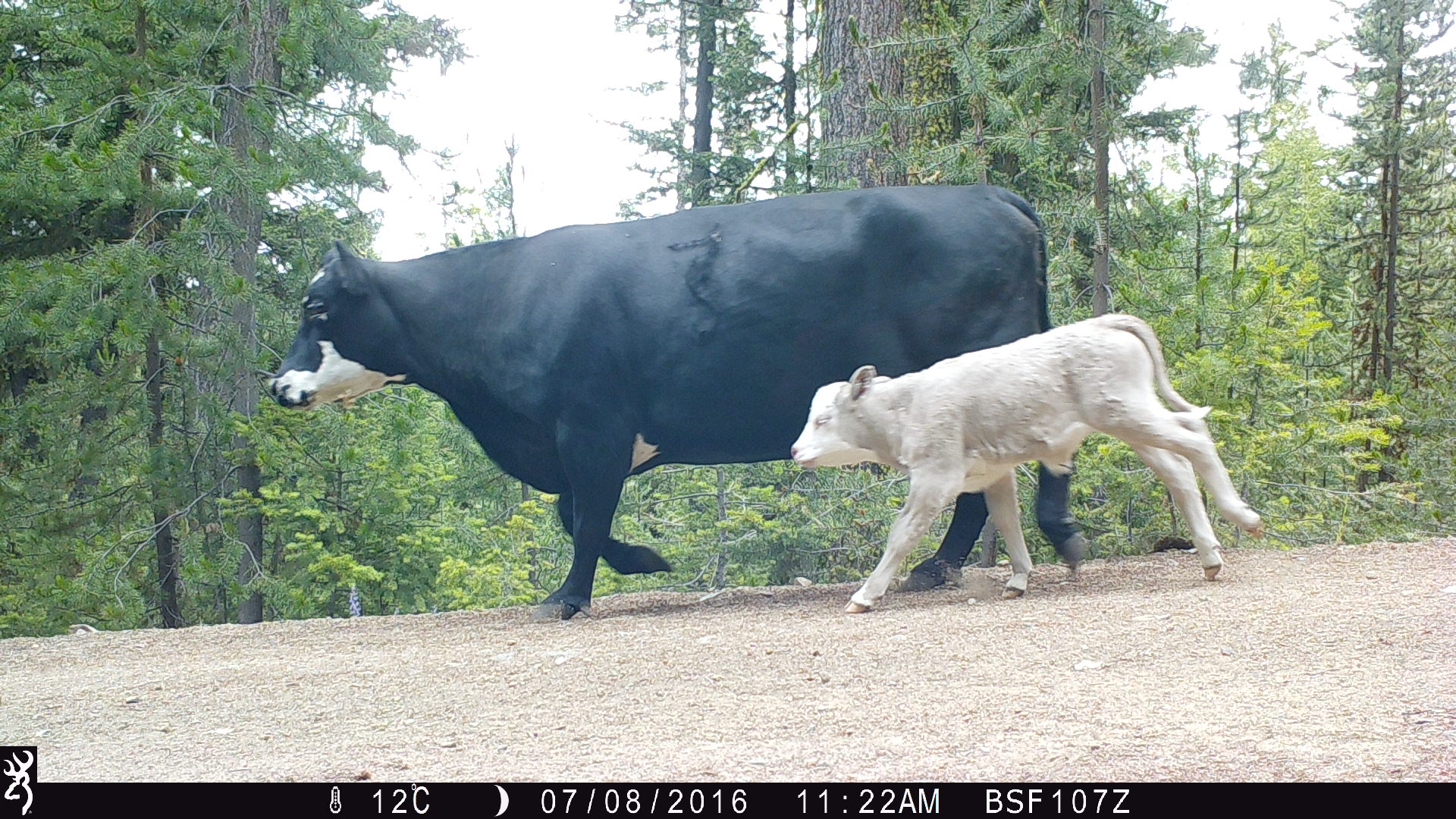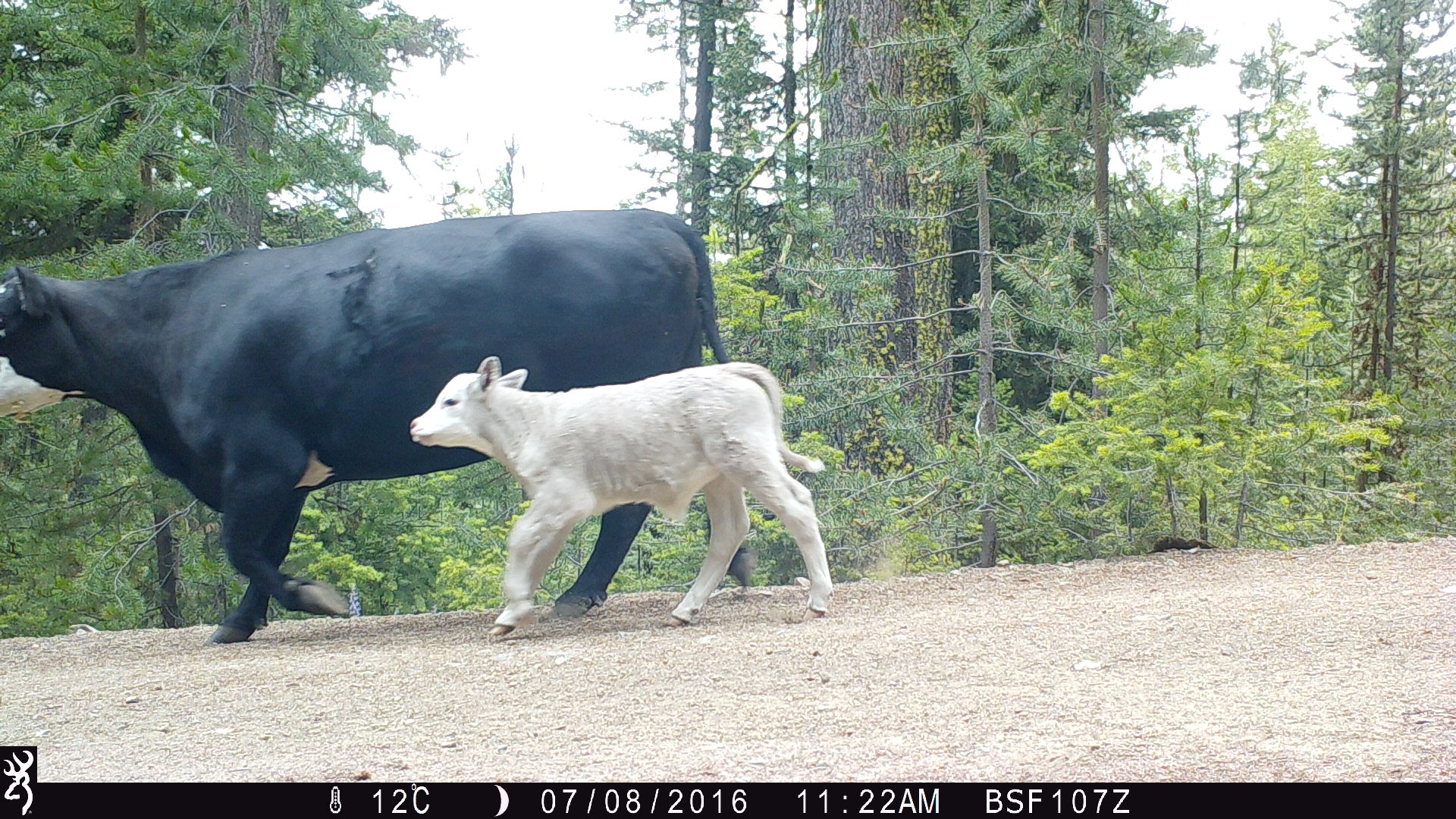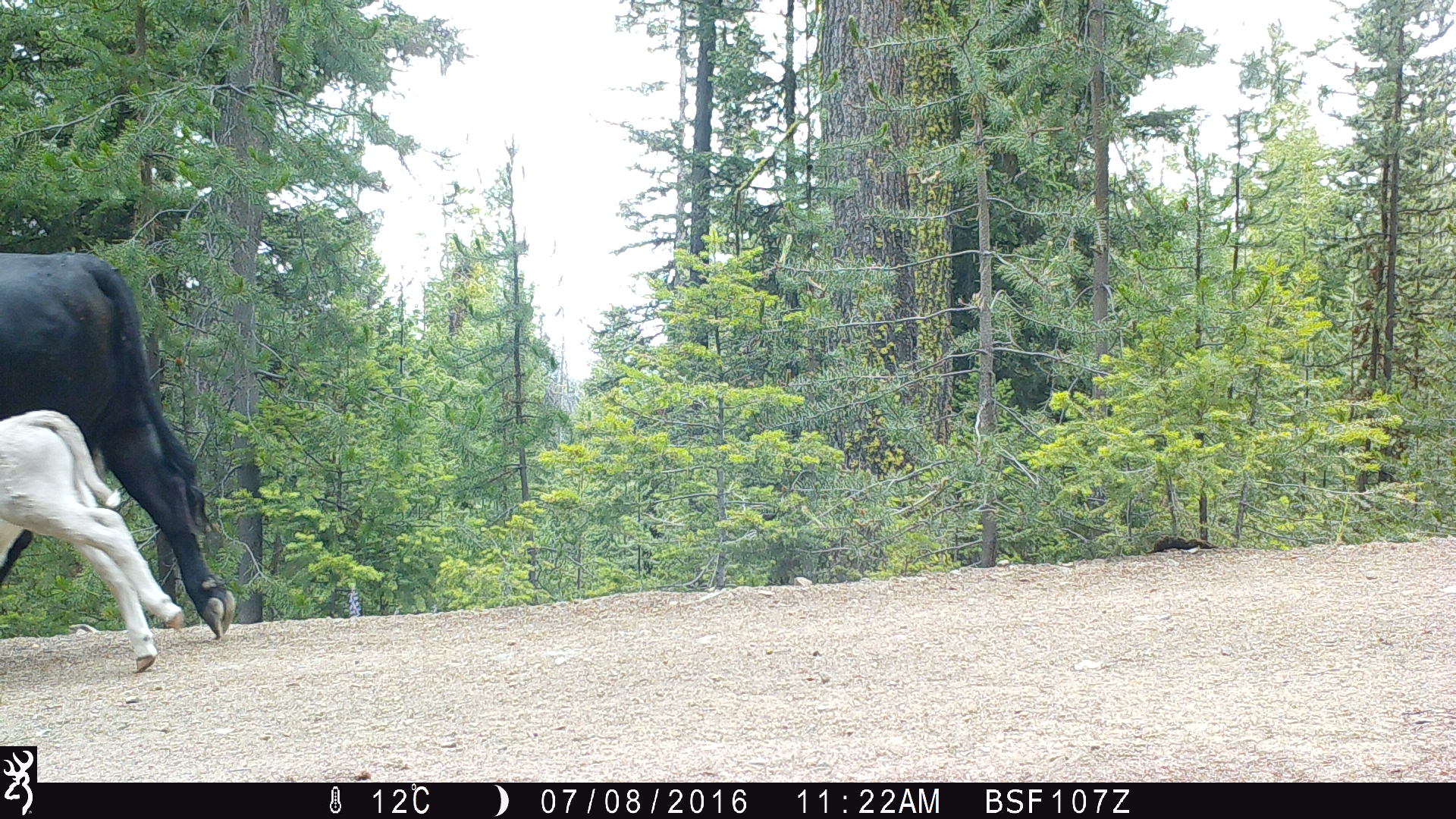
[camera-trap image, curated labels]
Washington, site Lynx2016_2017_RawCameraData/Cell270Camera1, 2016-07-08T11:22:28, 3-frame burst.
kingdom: Animalia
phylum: Chordata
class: Mammalia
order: Artiodactyla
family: Bovidae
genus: Bos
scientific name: Bos taurus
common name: domestic cattle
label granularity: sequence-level